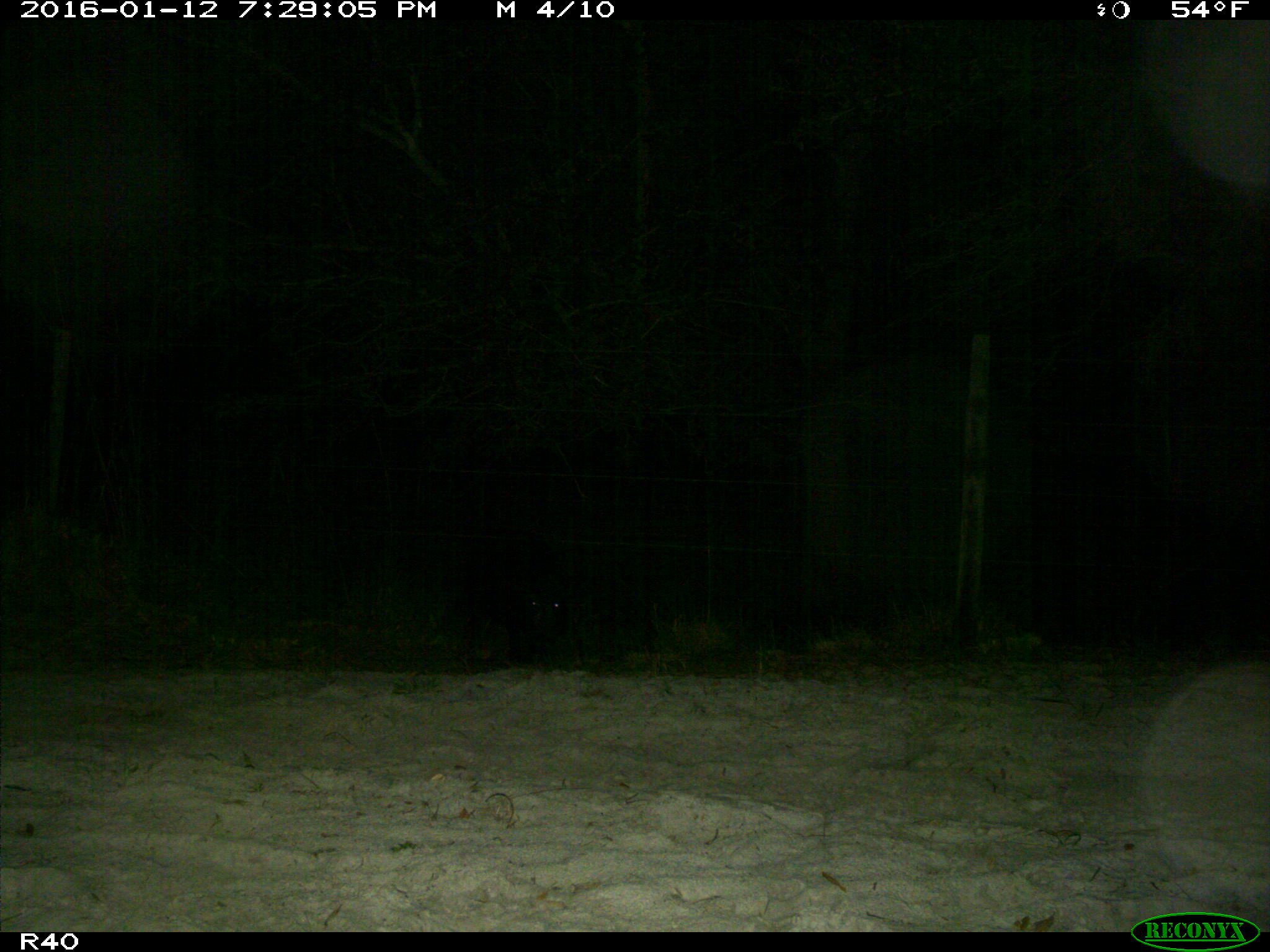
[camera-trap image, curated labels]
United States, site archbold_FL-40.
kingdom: Animalia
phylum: Chordata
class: Mammalia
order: Artiodactyla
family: Suidae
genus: Sus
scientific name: Sus scrofa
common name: wild boar